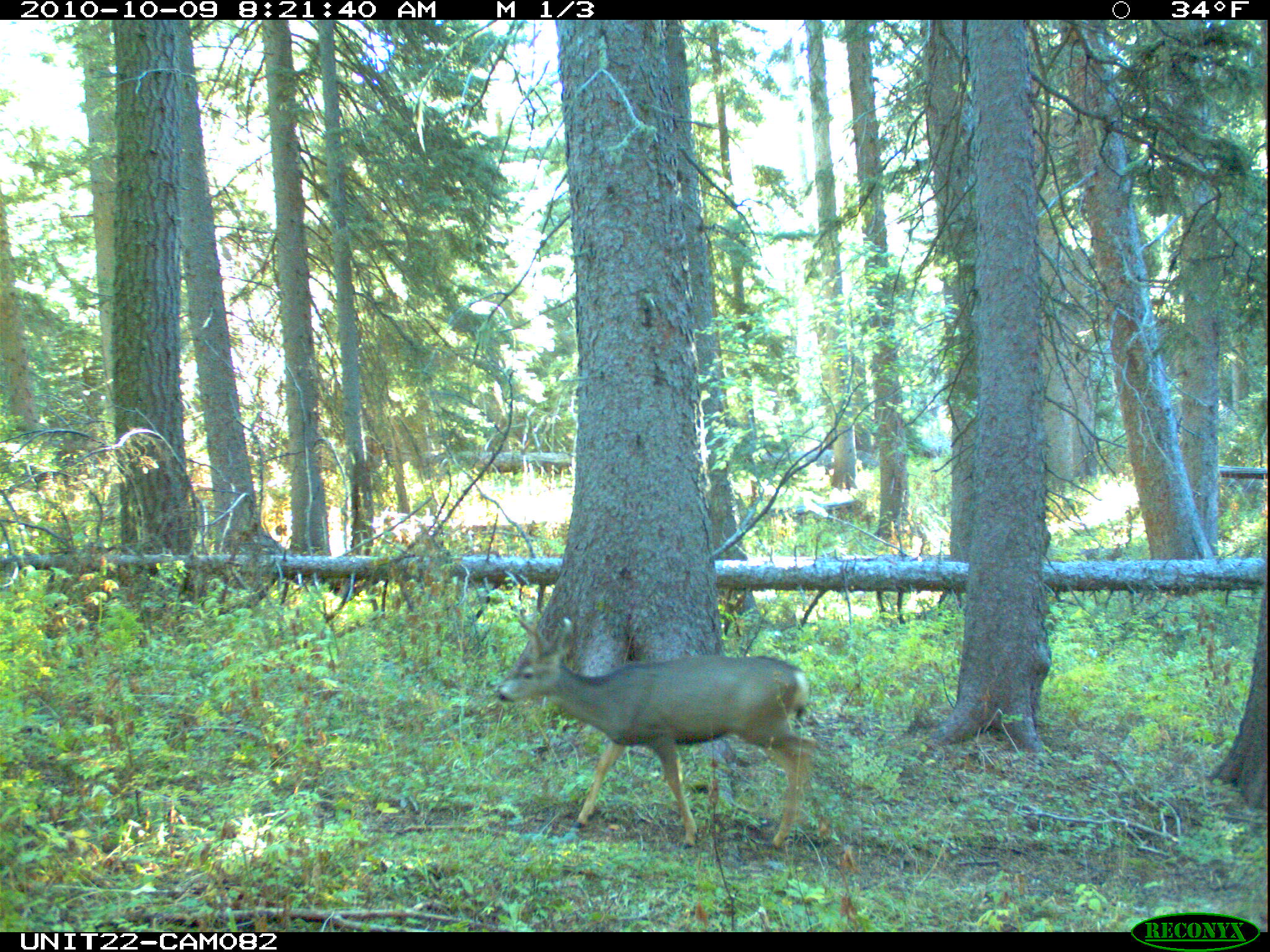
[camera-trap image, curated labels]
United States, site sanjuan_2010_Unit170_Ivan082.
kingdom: Animalia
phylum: Chordata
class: Mammalia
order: Artiodactyla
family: Cervidae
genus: Odocoileus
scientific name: Odocoileus hemionus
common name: mule deer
Odocoileus hemionus (mule deer).